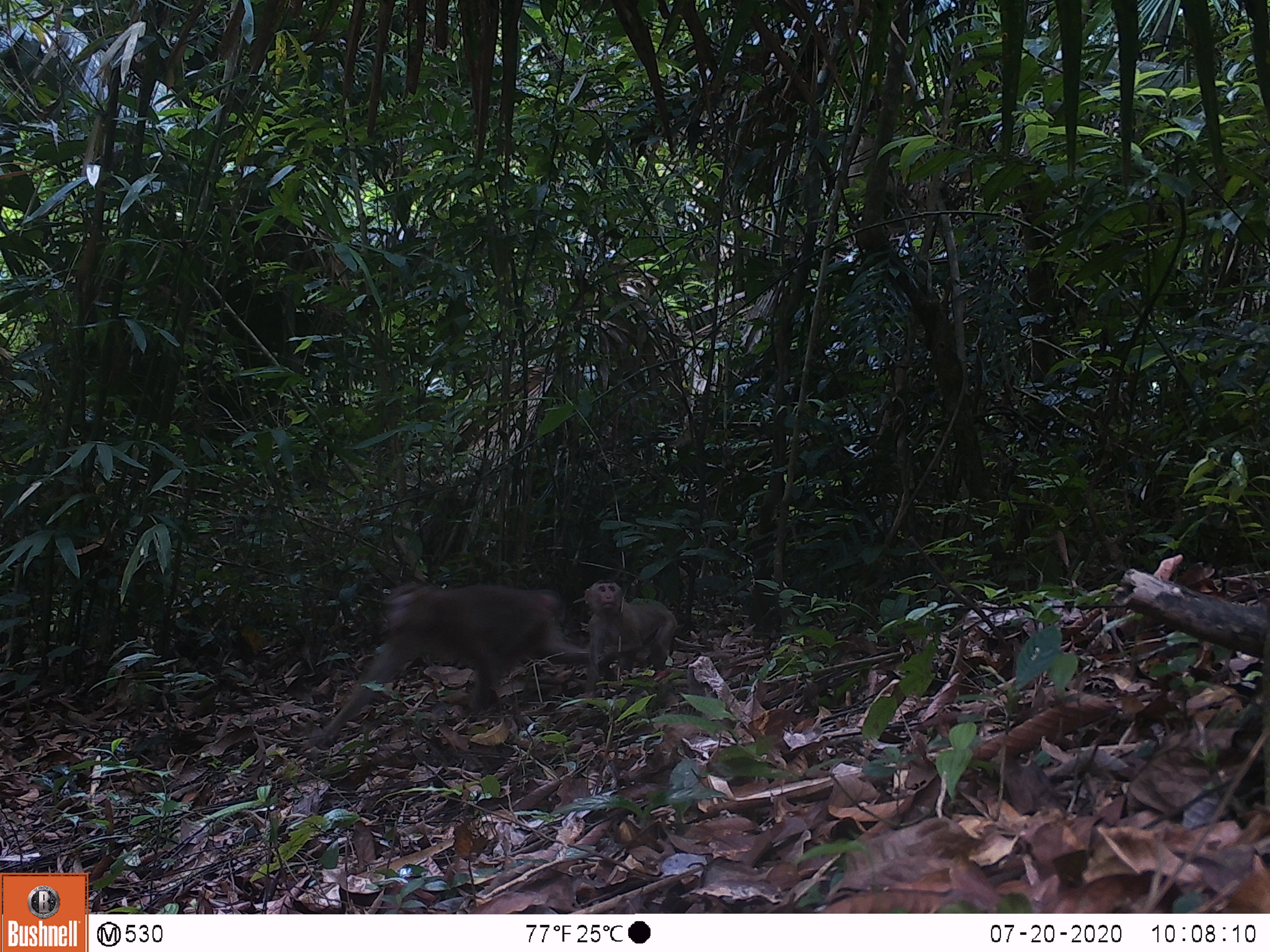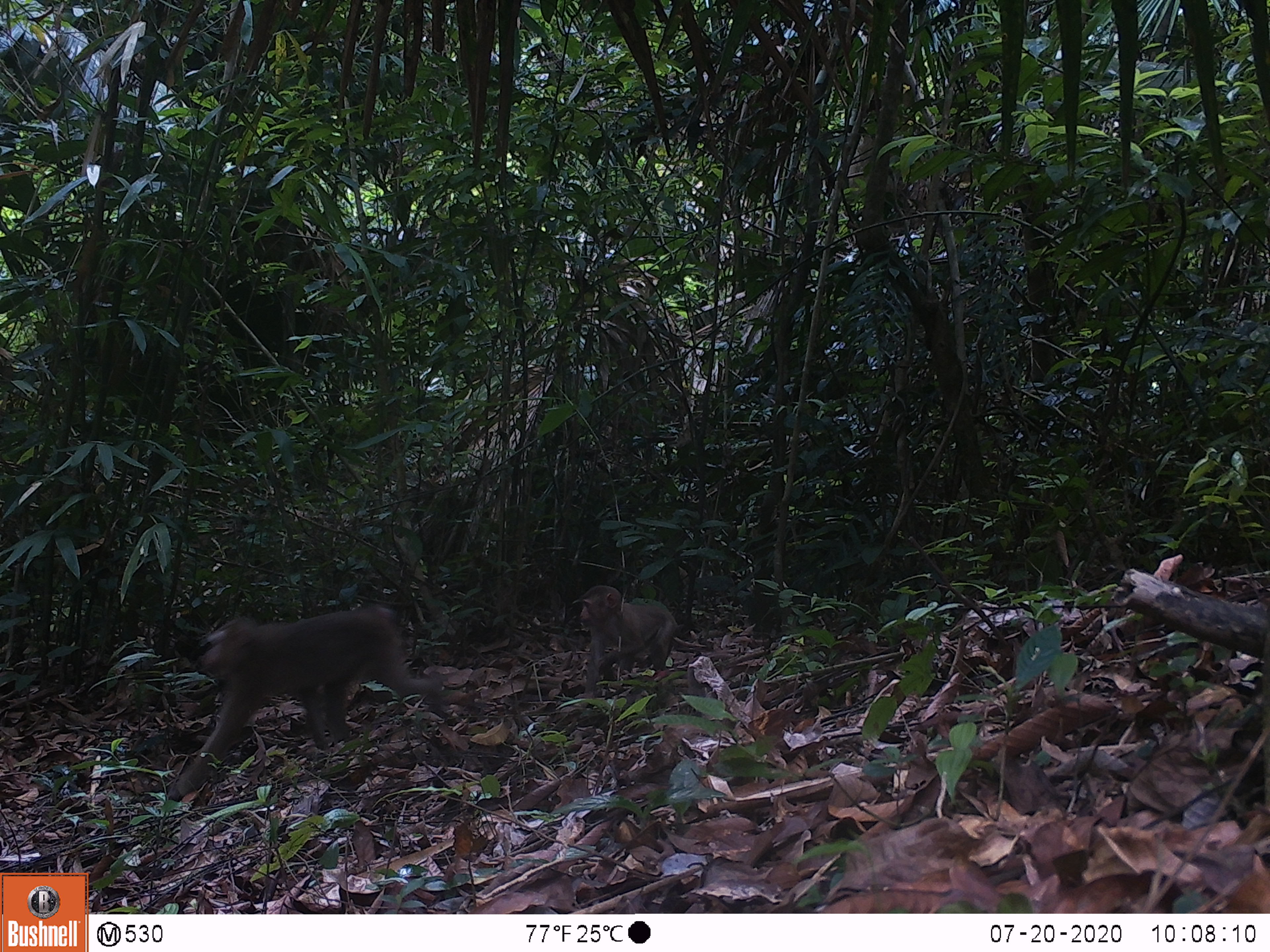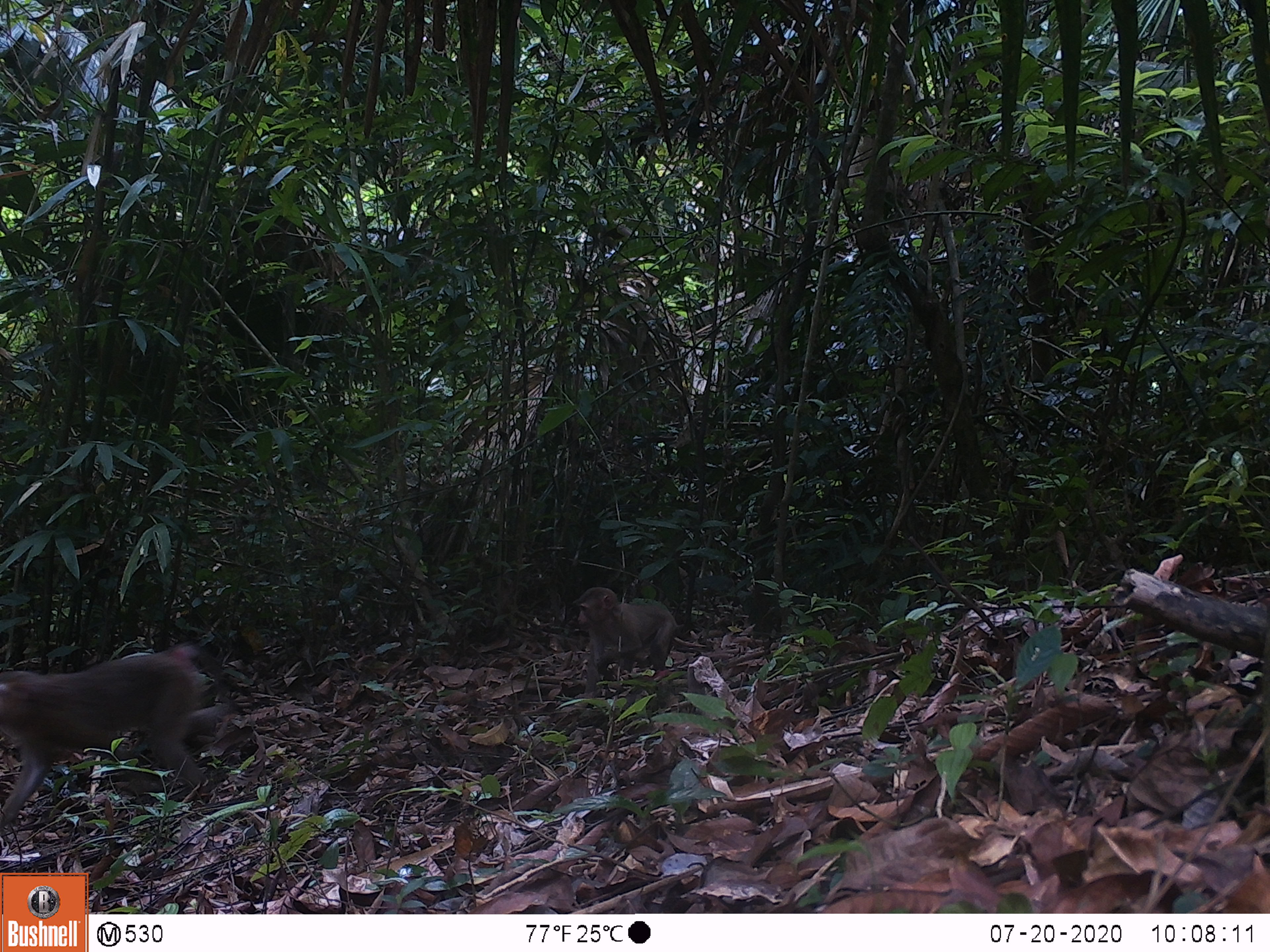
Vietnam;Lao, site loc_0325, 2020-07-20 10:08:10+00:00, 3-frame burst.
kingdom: Animalia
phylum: Chordata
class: Mammalia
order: Primates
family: Cercopithecidae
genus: Macaca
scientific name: Macaca nemestrina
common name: pig-tailed macaque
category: pig tailed macaque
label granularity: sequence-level